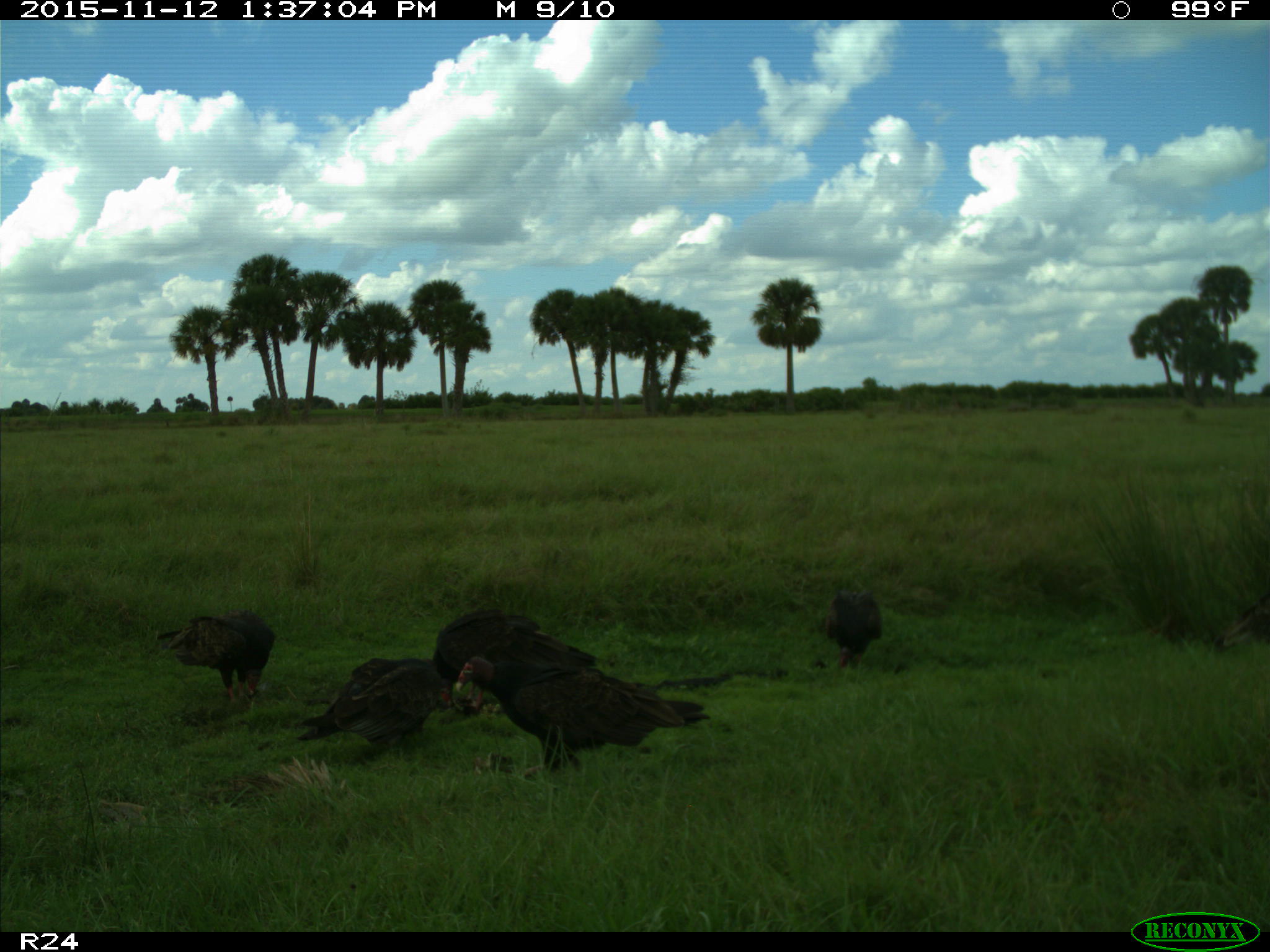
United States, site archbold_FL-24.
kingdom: Animalia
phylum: Chordata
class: Aves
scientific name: Aves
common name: birds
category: unidentified bird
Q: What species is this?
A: Unidentified bird (birds) (Aves).